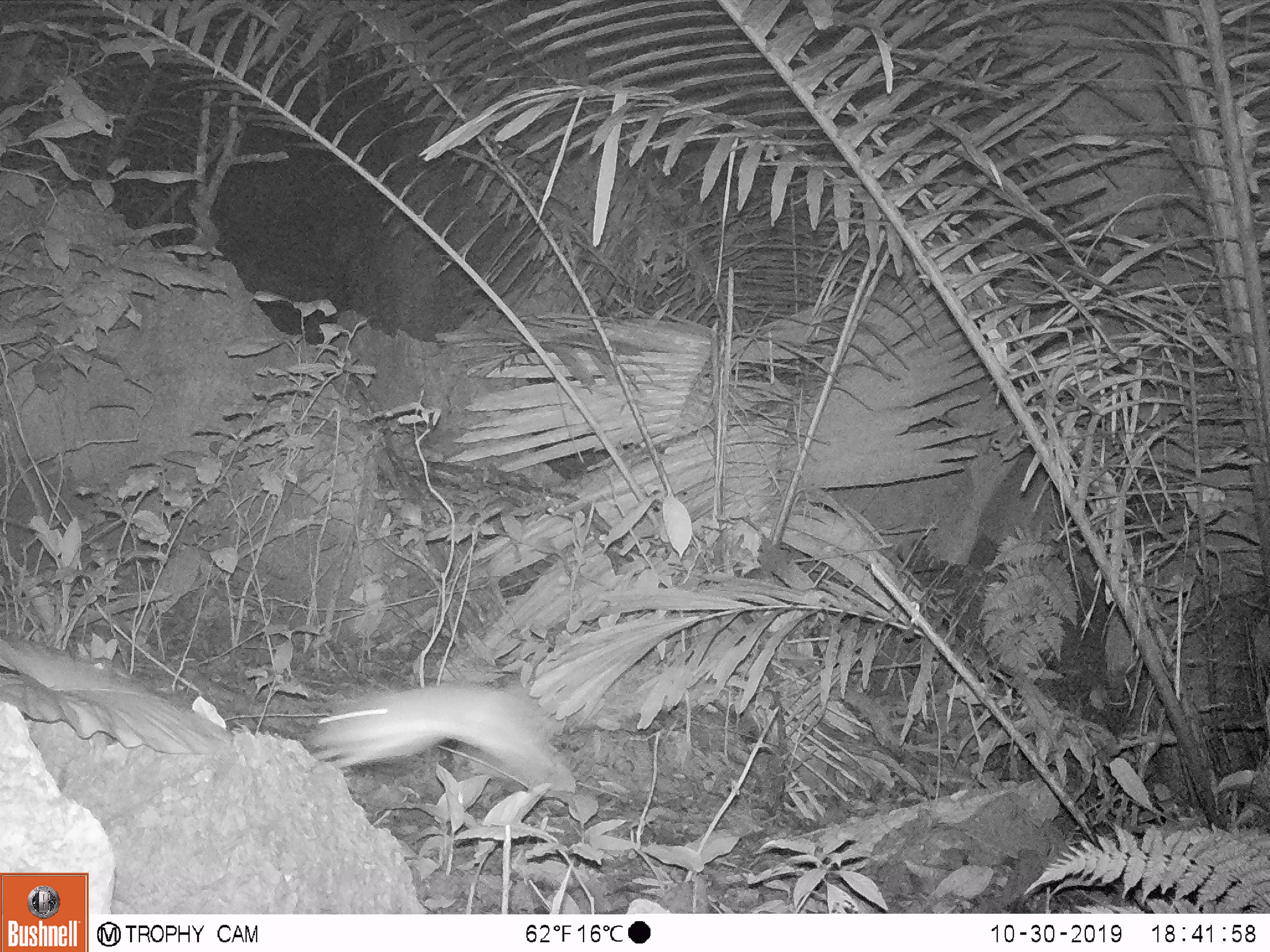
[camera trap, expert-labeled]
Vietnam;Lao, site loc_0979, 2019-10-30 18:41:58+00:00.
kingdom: Animalia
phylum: Chordata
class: Mammalia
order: Rodentia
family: Muridae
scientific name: Muridae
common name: old-world mice and rats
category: unidentified murid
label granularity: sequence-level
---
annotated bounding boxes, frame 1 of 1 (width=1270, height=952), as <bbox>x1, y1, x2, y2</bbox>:
unidentified murid: <bbox>304, 679, 562, 777</bbox>